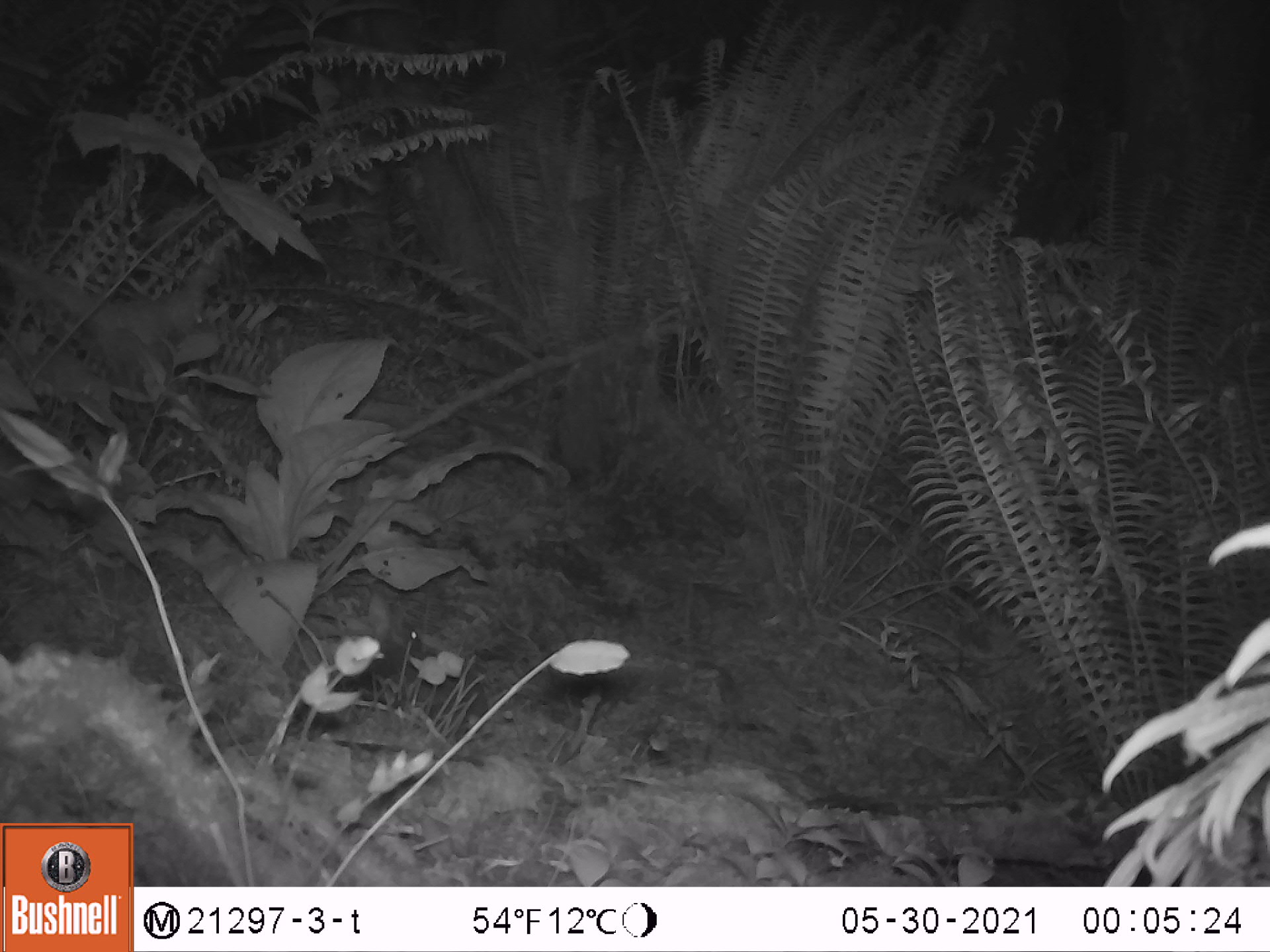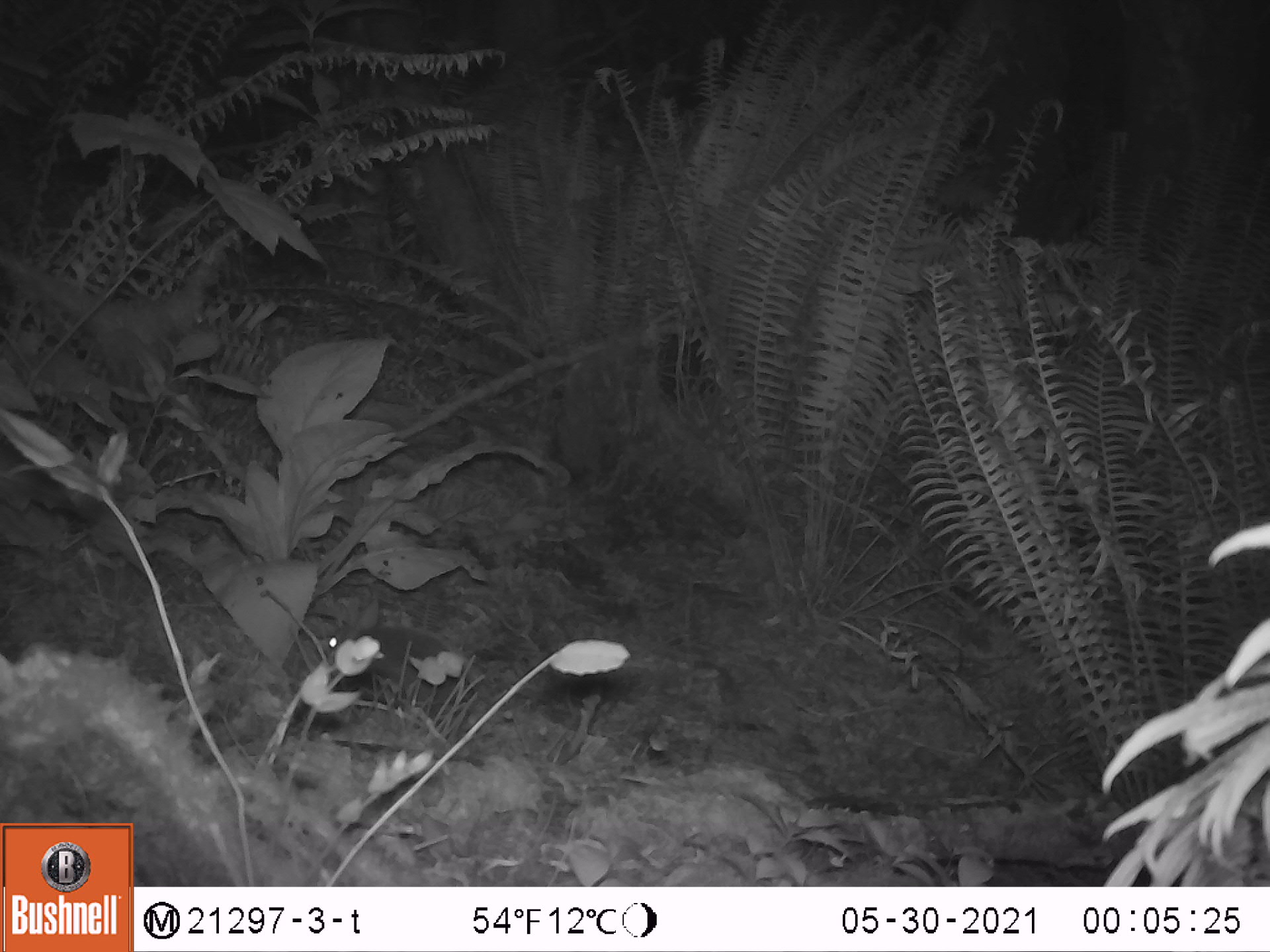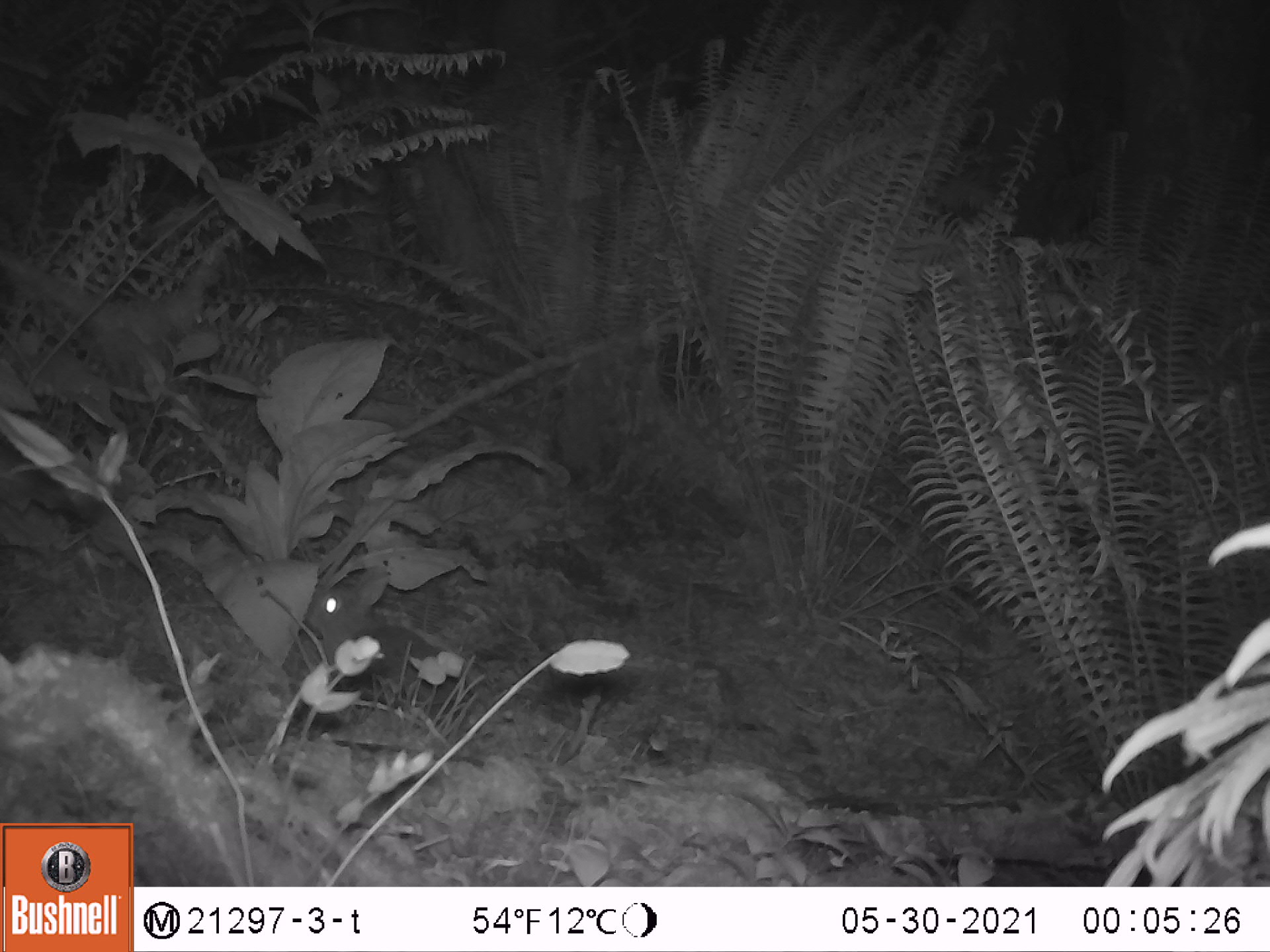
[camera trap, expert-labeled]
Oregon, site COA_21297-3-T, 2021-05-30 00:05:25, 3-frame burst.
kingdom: Animalia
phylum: Chordata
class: Mammalia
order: Lagomorpha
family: Leporidae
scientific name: Leporidae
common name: hares and rabbits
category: leporidae family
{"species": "leporidae family (hares and rabbits) (Leporidae)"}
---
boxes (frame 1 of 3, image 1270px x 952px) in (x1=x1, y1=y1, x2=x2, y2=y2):
leporidae family: (x1=296, y1=591, x2=498, y2=737)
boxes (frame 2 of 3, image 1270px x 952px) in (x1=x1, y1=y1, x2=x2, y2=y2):
leporidae family: (x1=307, y1=587, x2=481, y2=720)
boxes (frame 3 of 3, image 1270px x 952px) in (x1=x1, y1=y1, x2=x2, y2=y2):
leporidae family: (x1=300, y1=569, x2=479, y2=737)